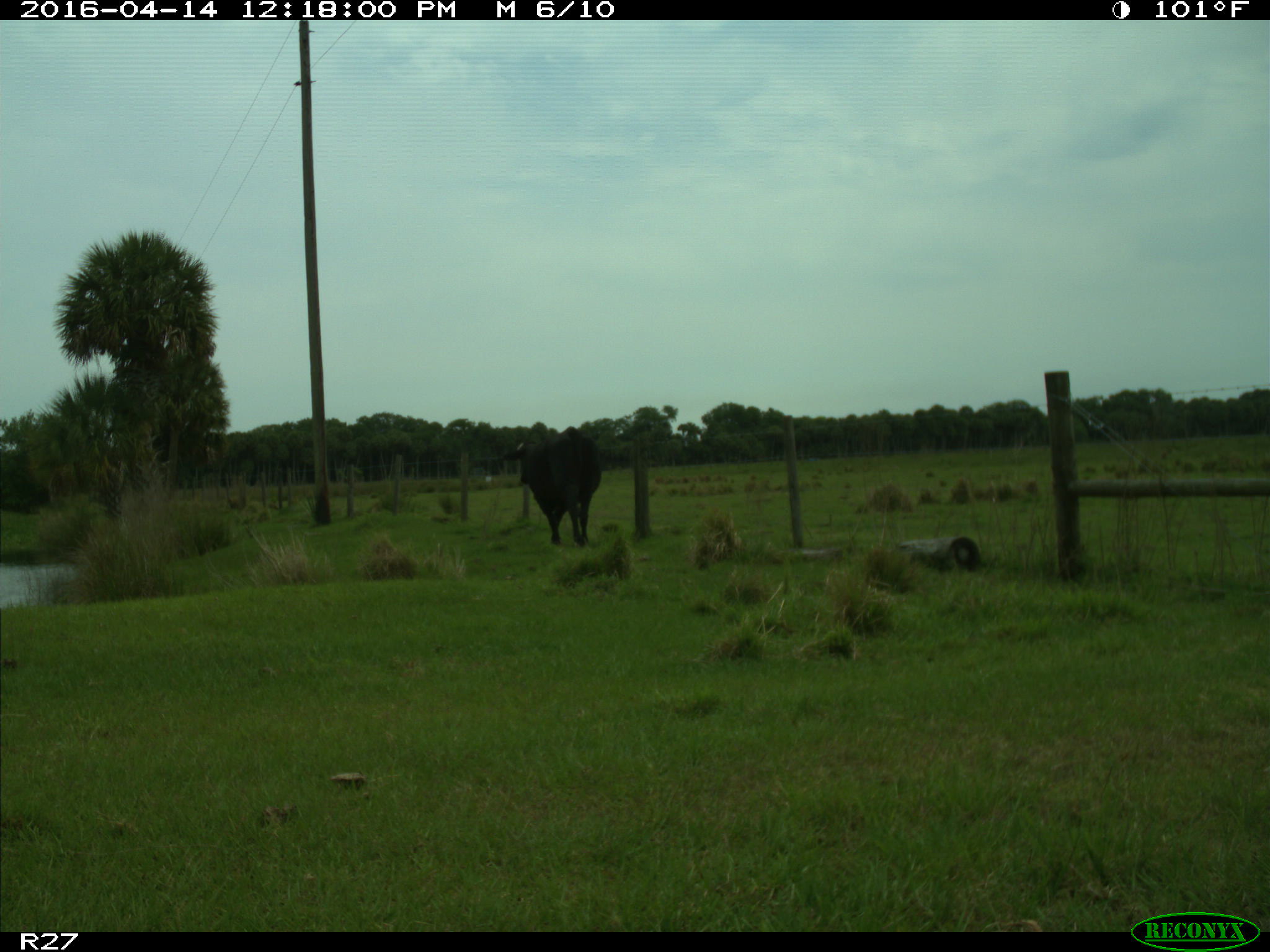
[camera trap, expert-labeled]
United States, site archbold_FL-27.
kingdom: Animalia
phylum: Chordata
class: Mammalia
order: Artiodactyla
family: Bovidae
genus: Bos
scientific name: Bos taurus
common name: domestic cow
Bos taurus (domestic cow).